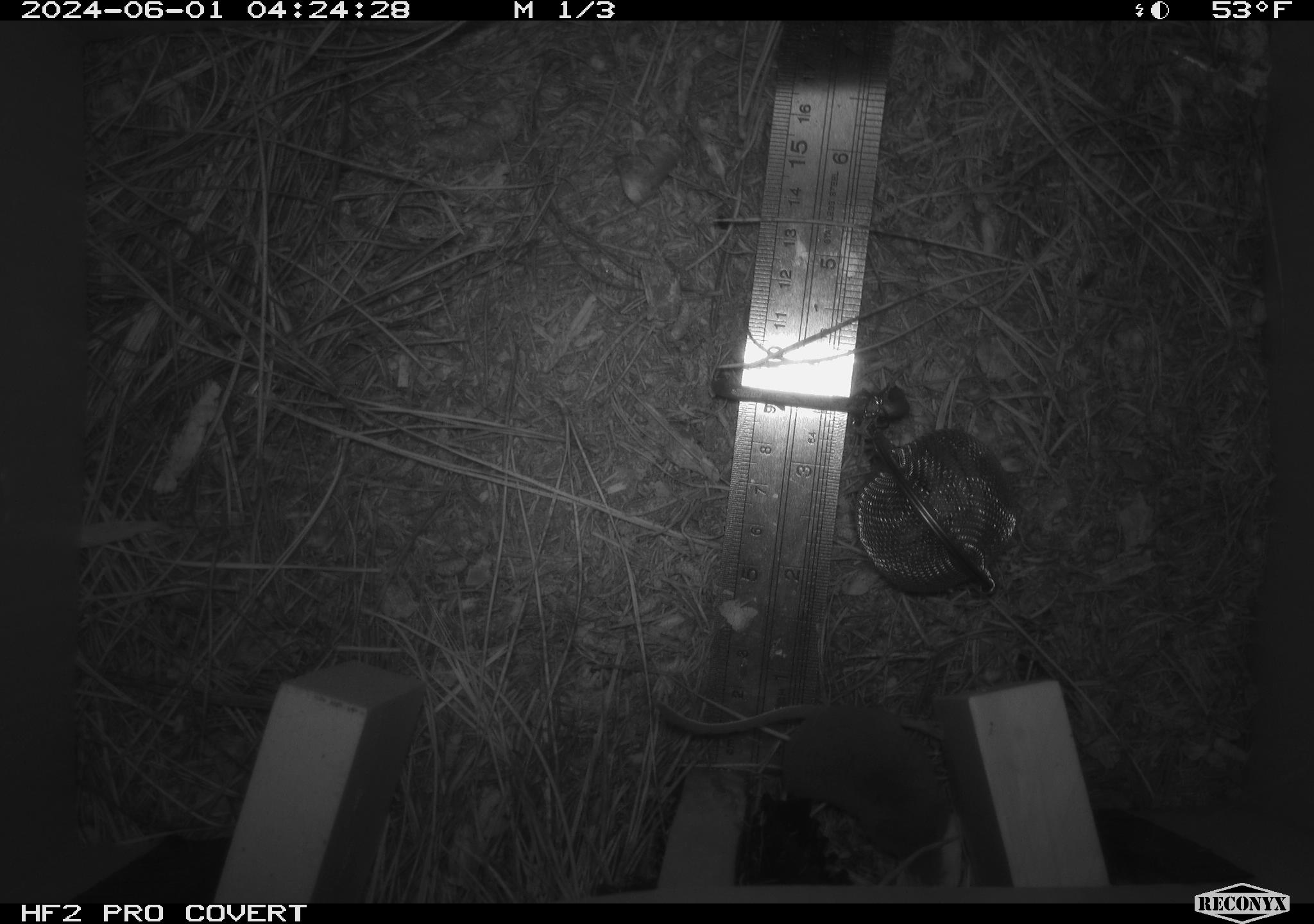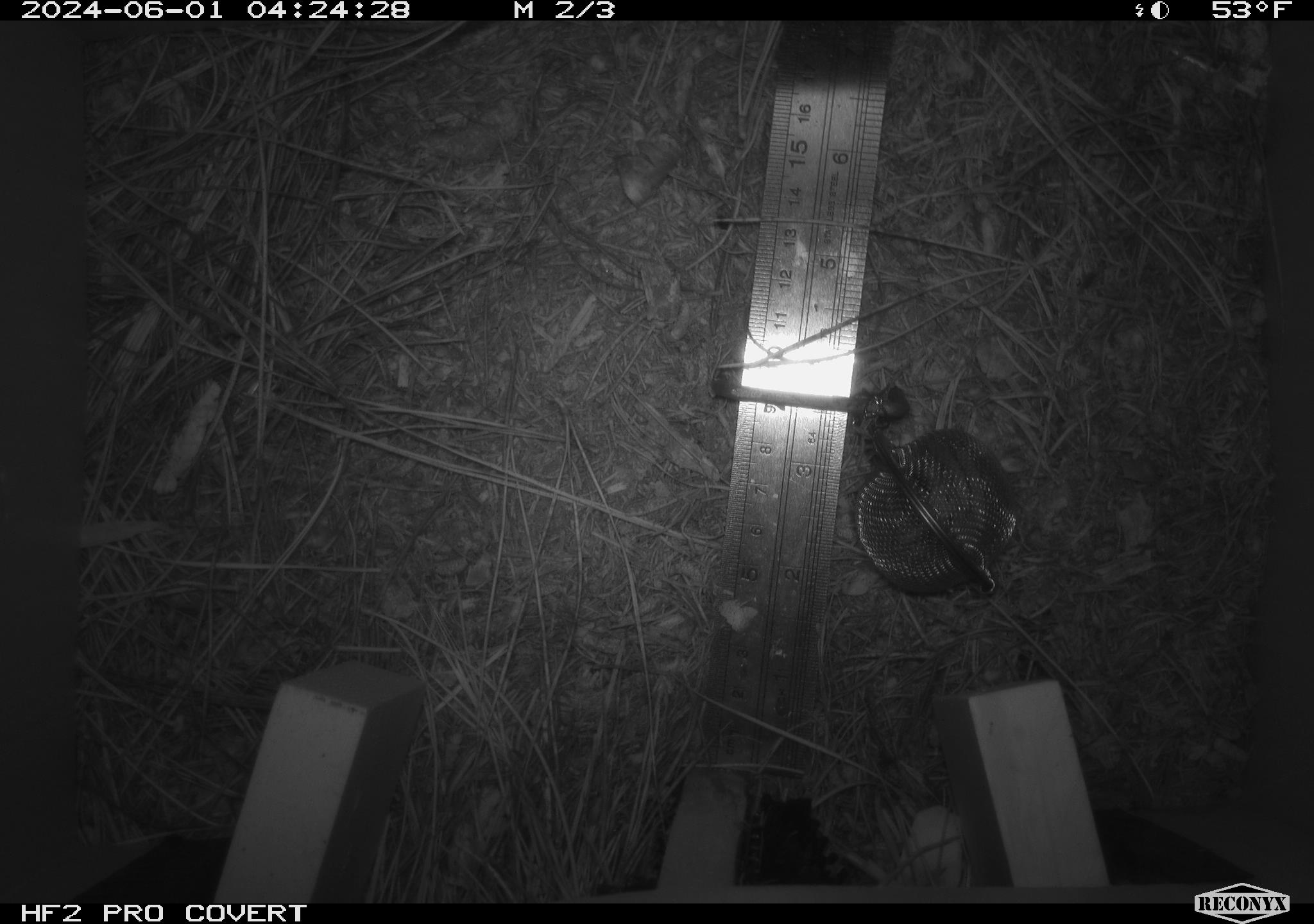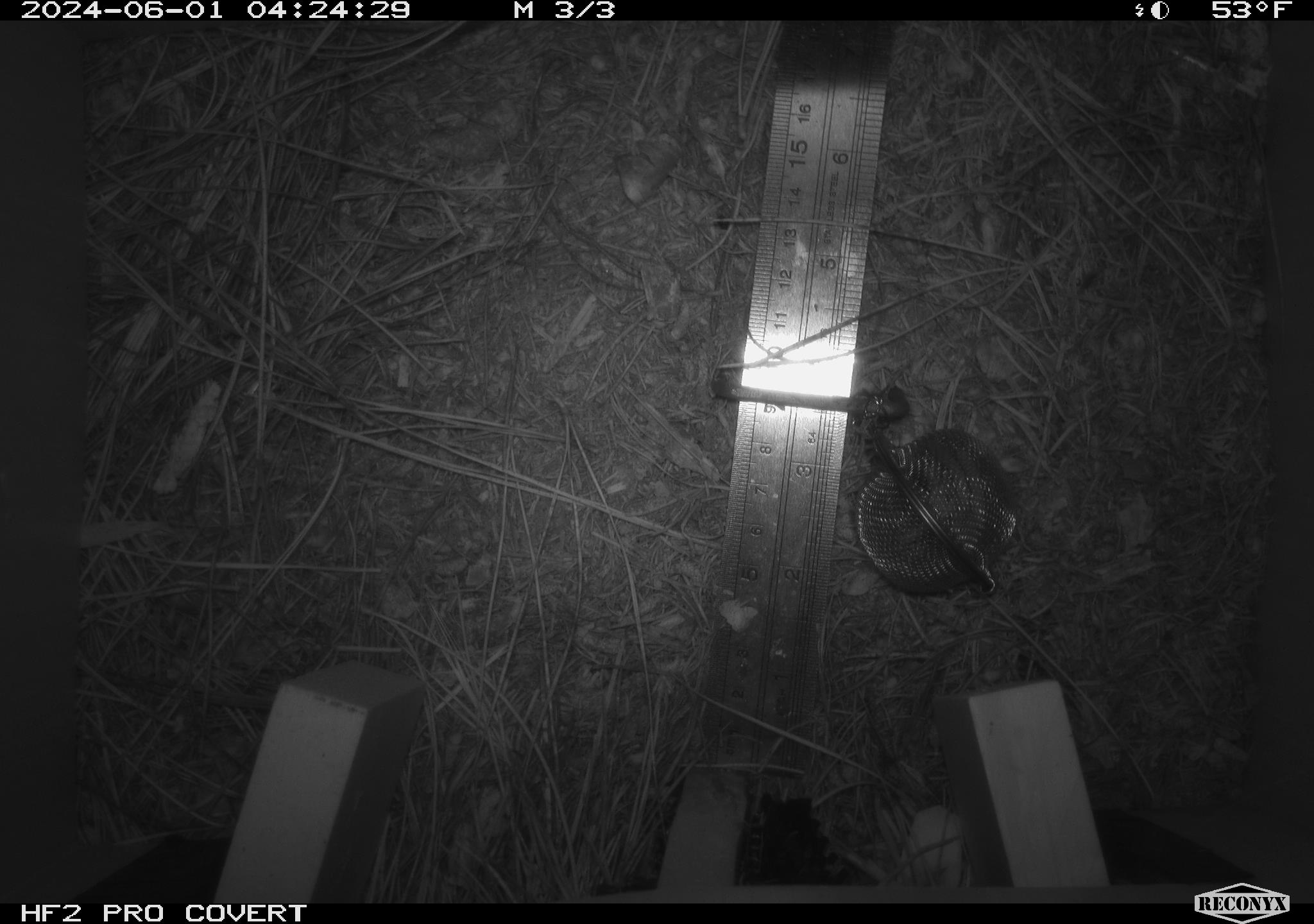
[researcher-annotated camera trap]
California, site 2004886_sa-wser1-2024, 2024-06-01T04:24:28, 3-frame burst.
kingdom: Animalia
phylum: Chordata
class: Mammalia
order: Eulipotyphla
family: Soricidae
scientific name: Soricidae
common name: shrews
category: soricidae family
Soricidae family (shrews) (Soricidae).